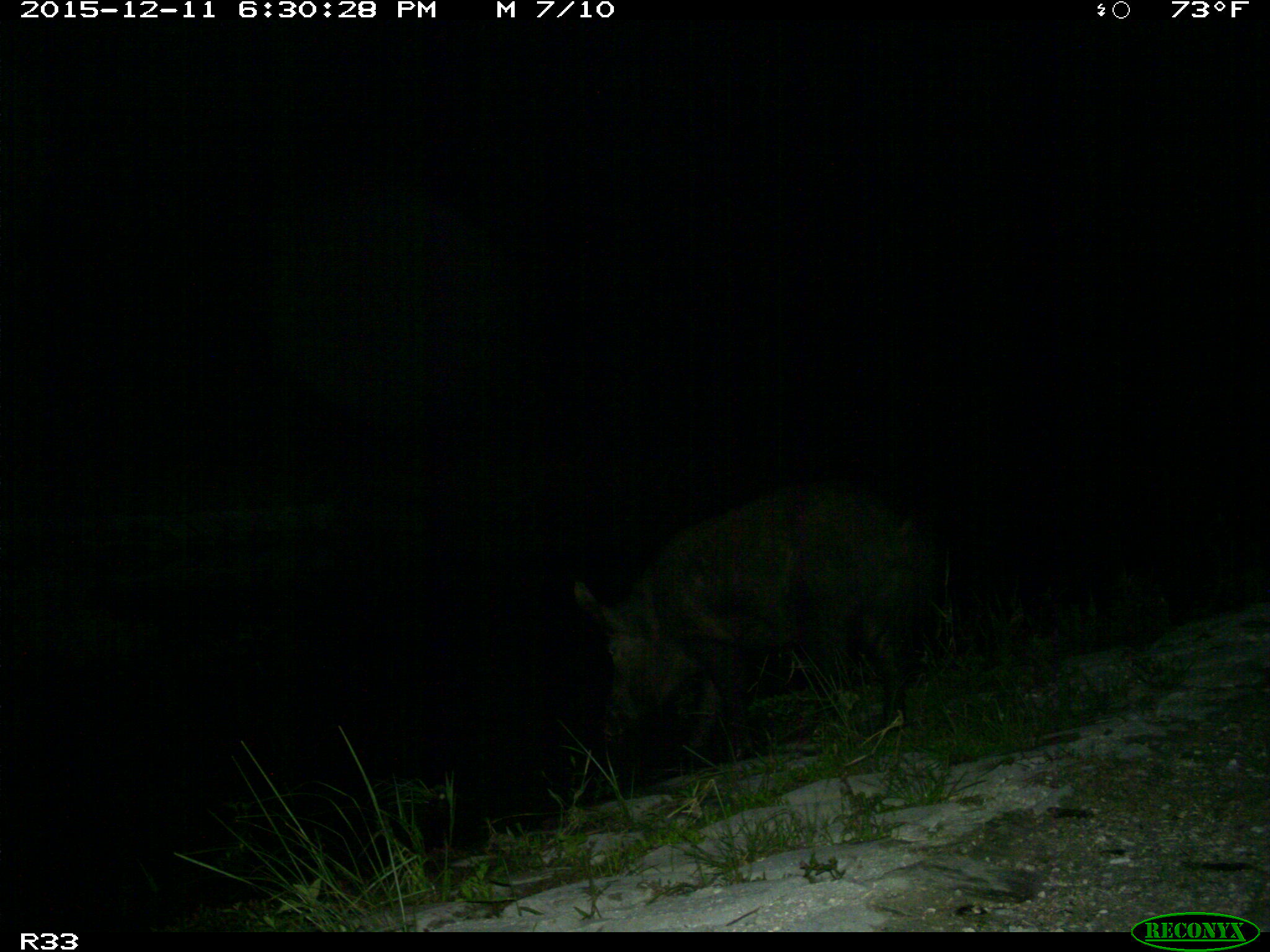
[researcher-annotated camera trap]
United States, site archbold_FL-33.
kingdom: Animalia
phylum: Chordata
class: Mammalia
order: Artiodactyla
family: Suidae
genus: Sus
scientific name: Sus scrofa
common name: wild boar